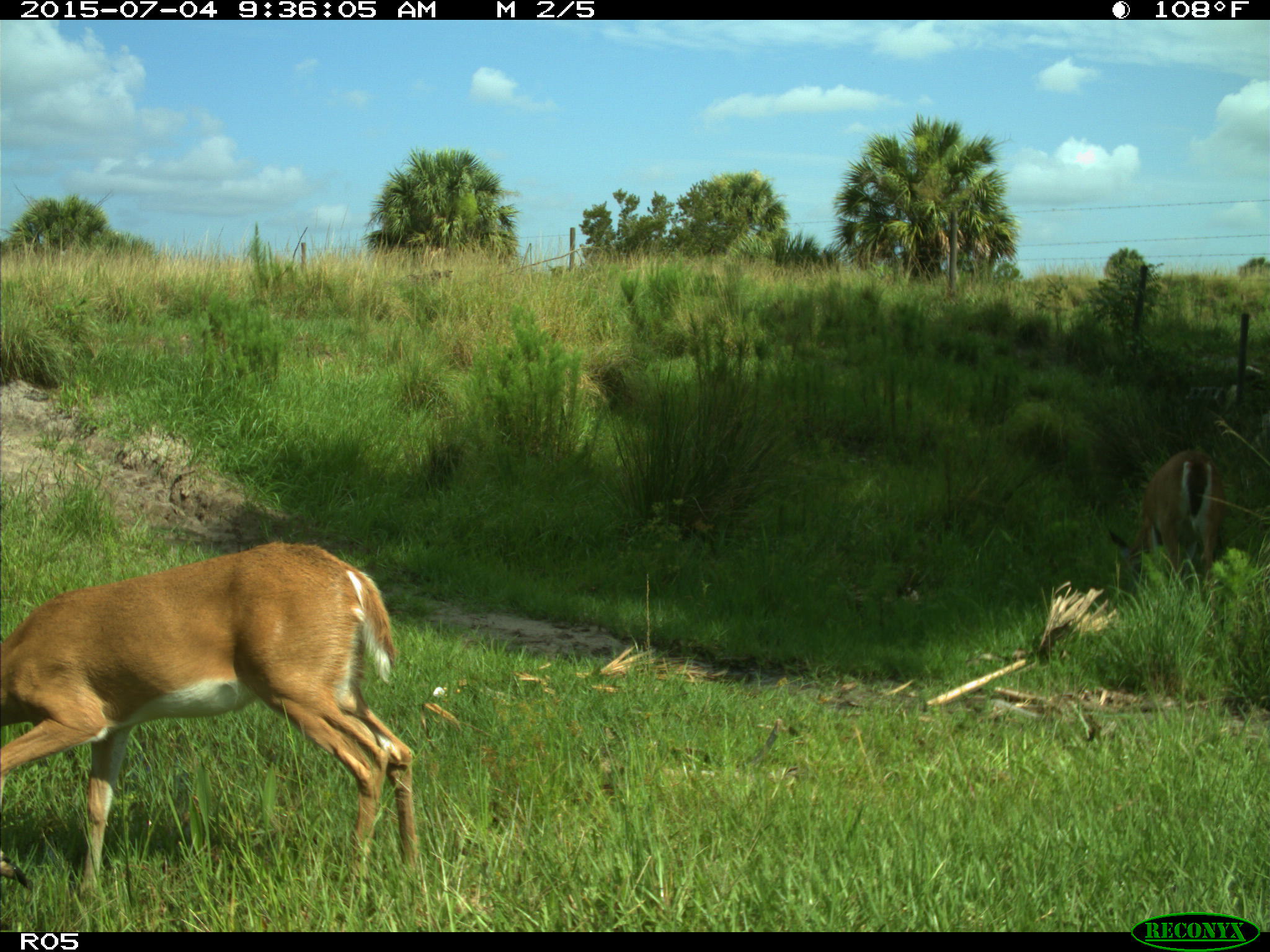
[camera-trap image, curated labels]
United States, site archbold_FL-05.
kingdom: Animalia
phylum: Chordata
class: Mammalia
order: Artiodactyla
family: Cervidae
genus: Odocoileus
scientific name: Odocoileus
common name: deer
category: unidentified deer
Unidentified deer (deer) (Odocoileus).